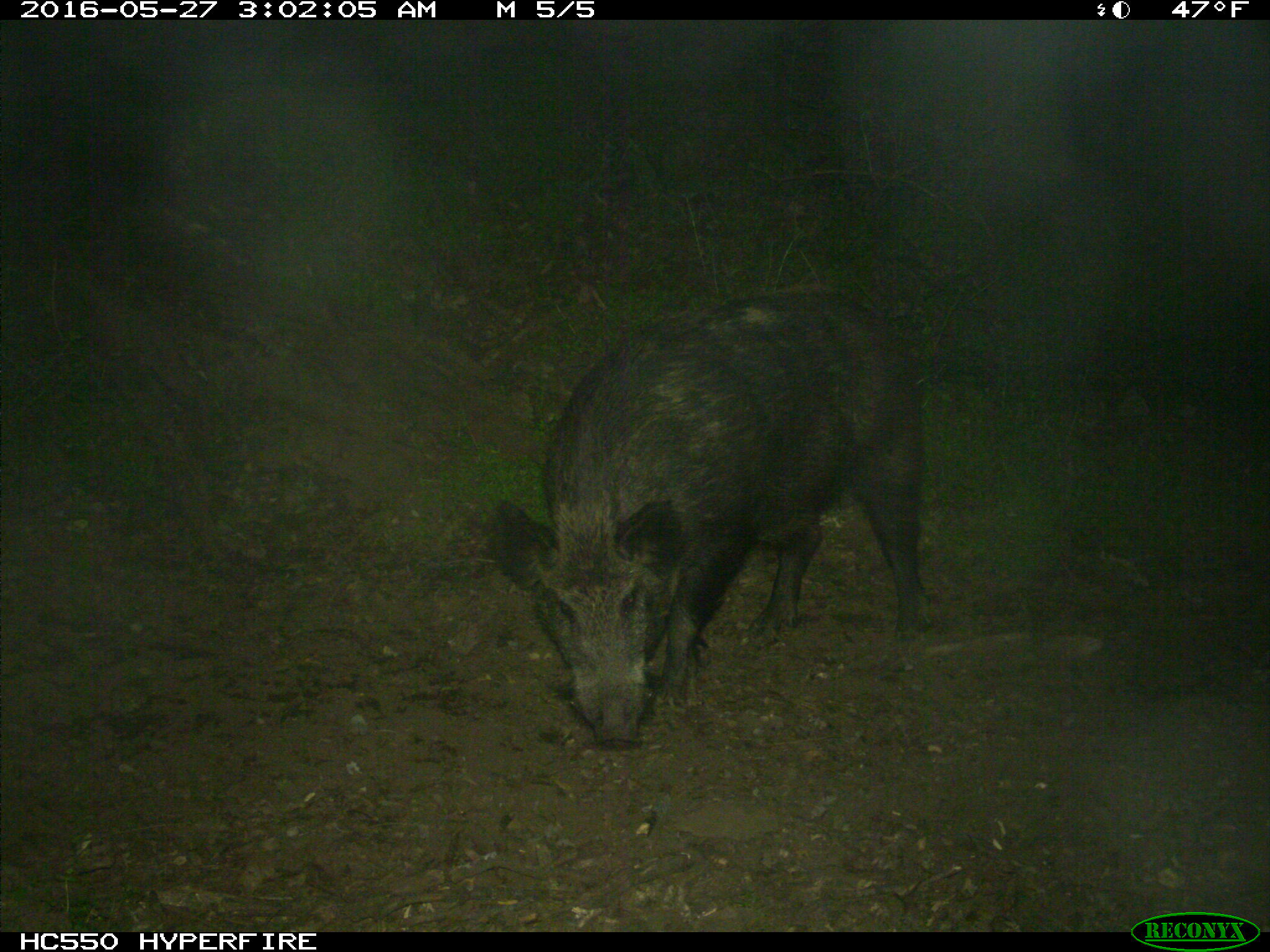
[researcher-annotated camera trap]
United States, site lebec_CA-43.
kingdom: Animalia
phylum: Chordata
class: Mammalia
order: Artiodactyla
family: Suidae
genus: Sus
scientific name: Sus scrofa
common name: wild boar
Sus scrofa (wild boar).